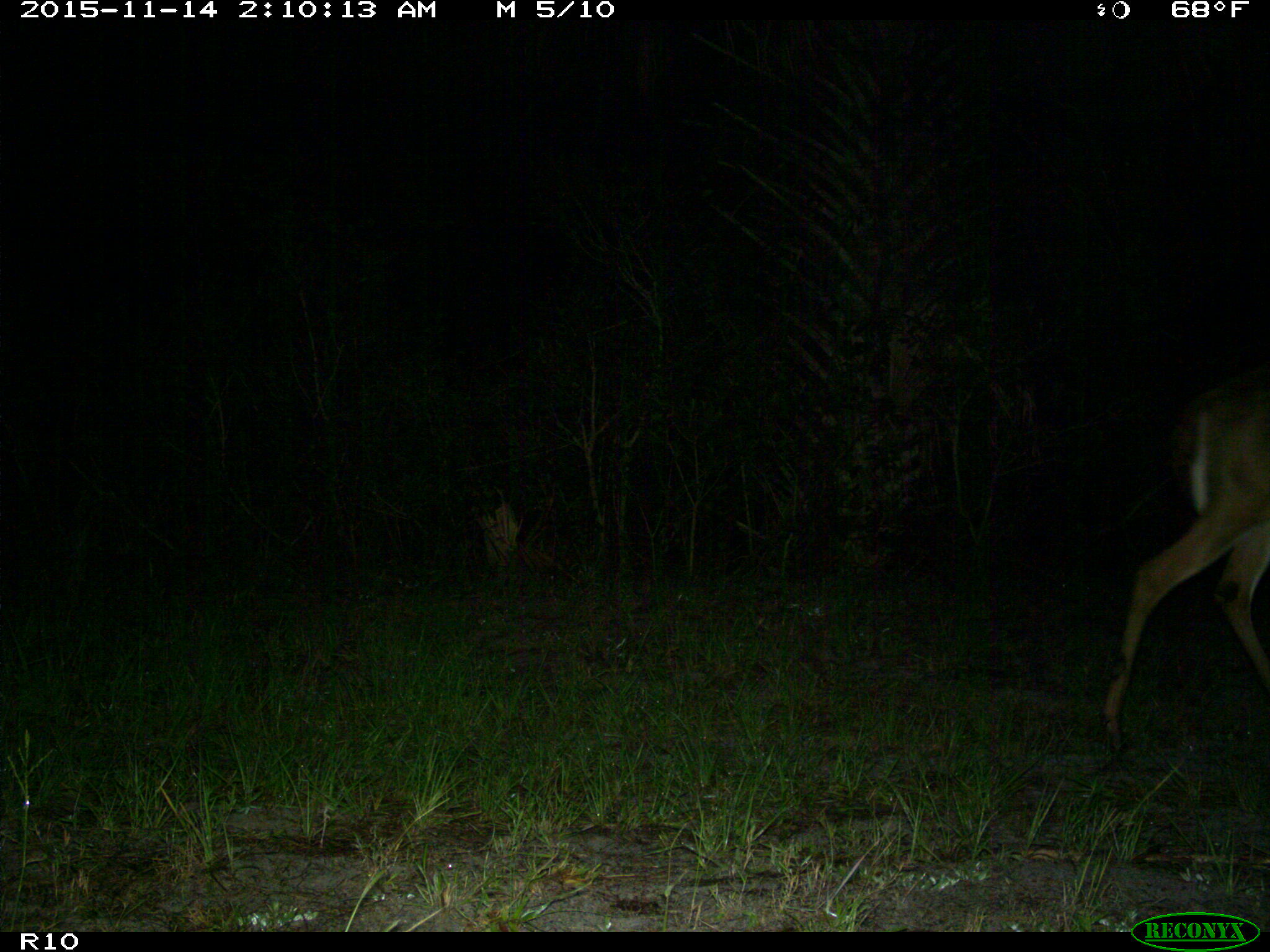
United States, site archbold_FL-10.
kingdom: Animalia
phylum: Chordata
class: Mammalia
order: Artiodactyla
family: Cervidae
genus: Odocoileus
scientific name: Odocoileus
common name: deer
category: unidentified deer